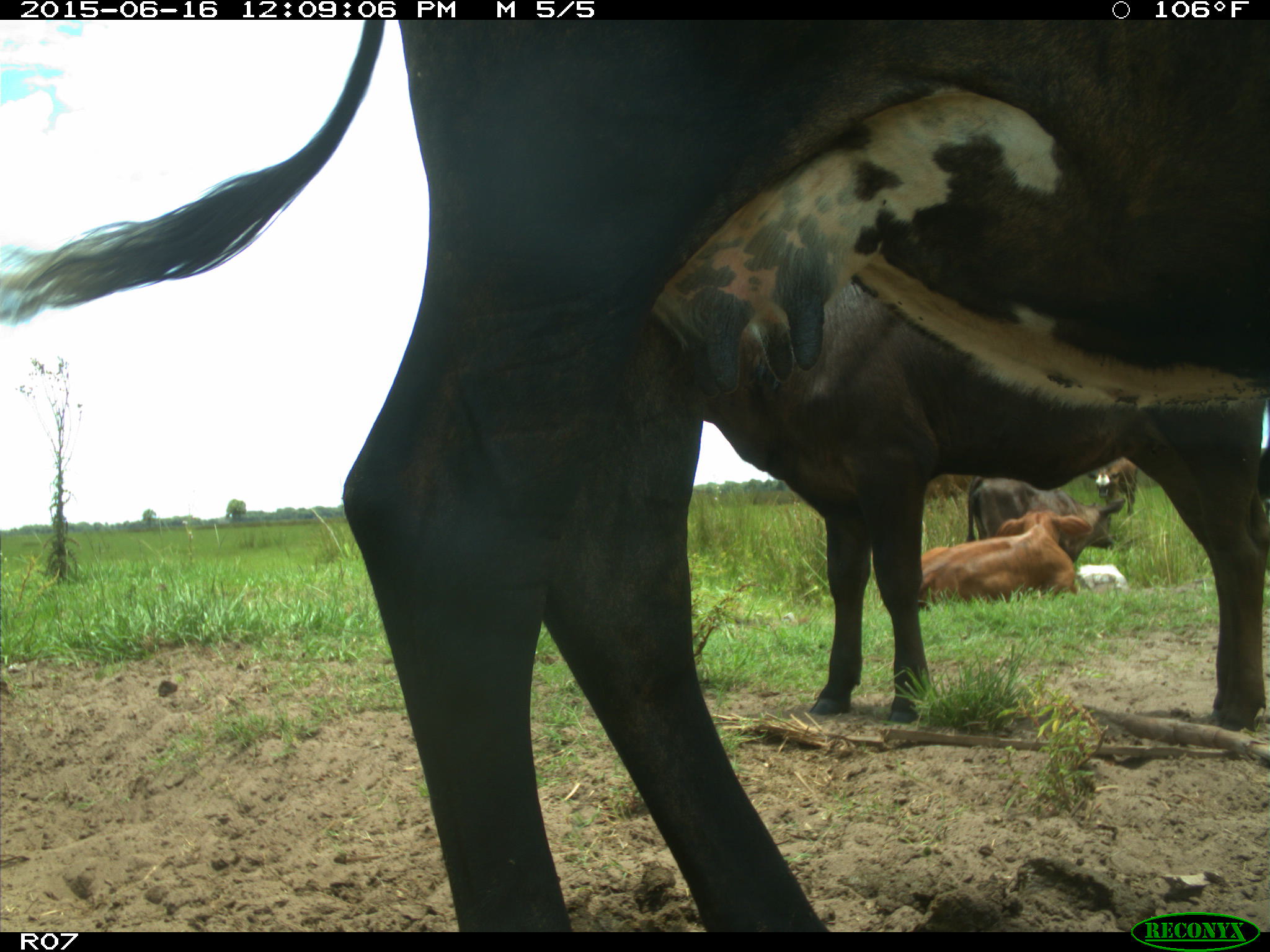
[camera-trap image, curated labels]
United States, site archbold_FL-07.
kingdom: Animalia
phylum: Chordata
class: Mammalia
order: Artiodactyla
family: Bovidae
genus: Bos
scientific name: Bos taurus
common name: domestic cow